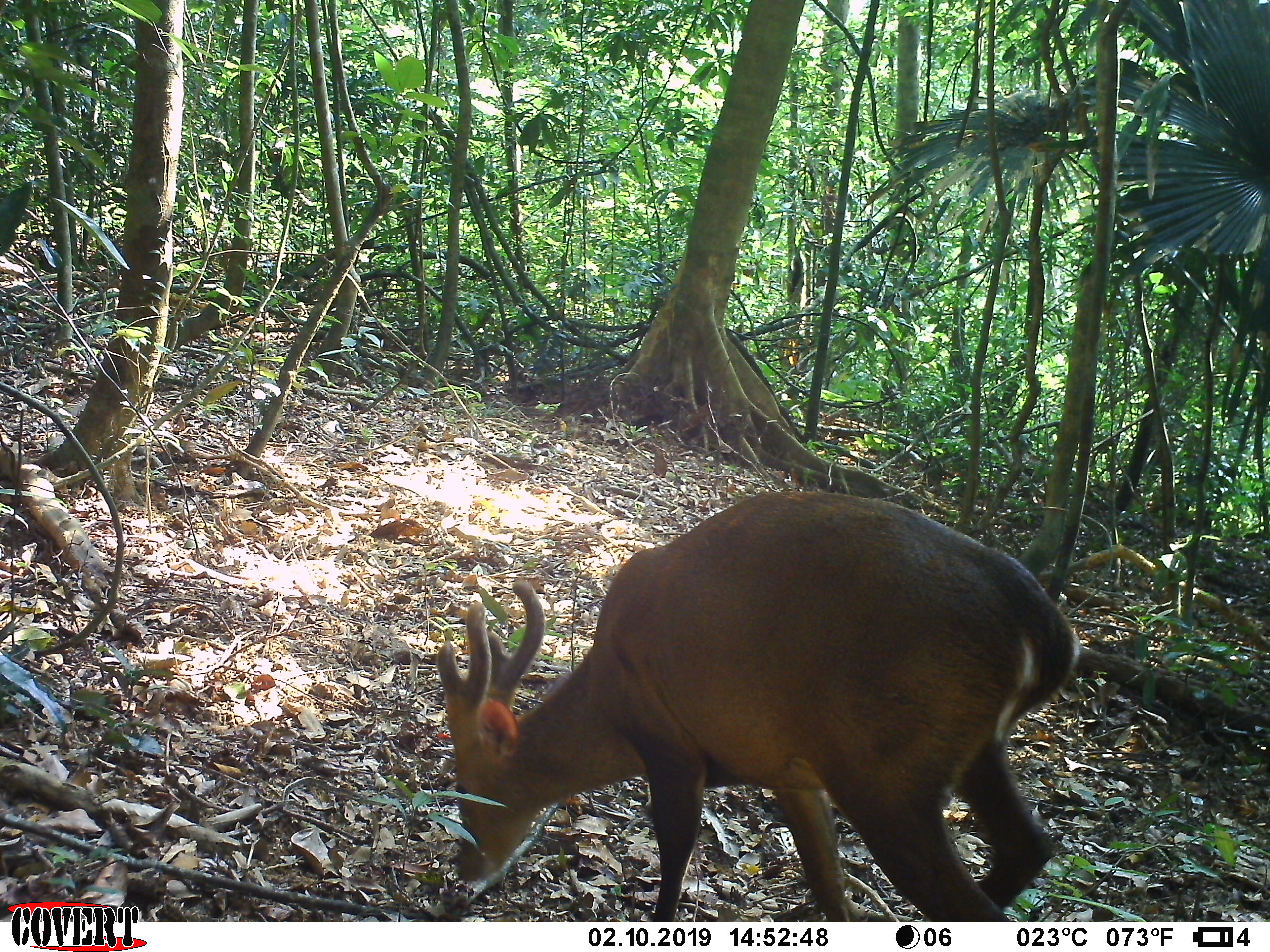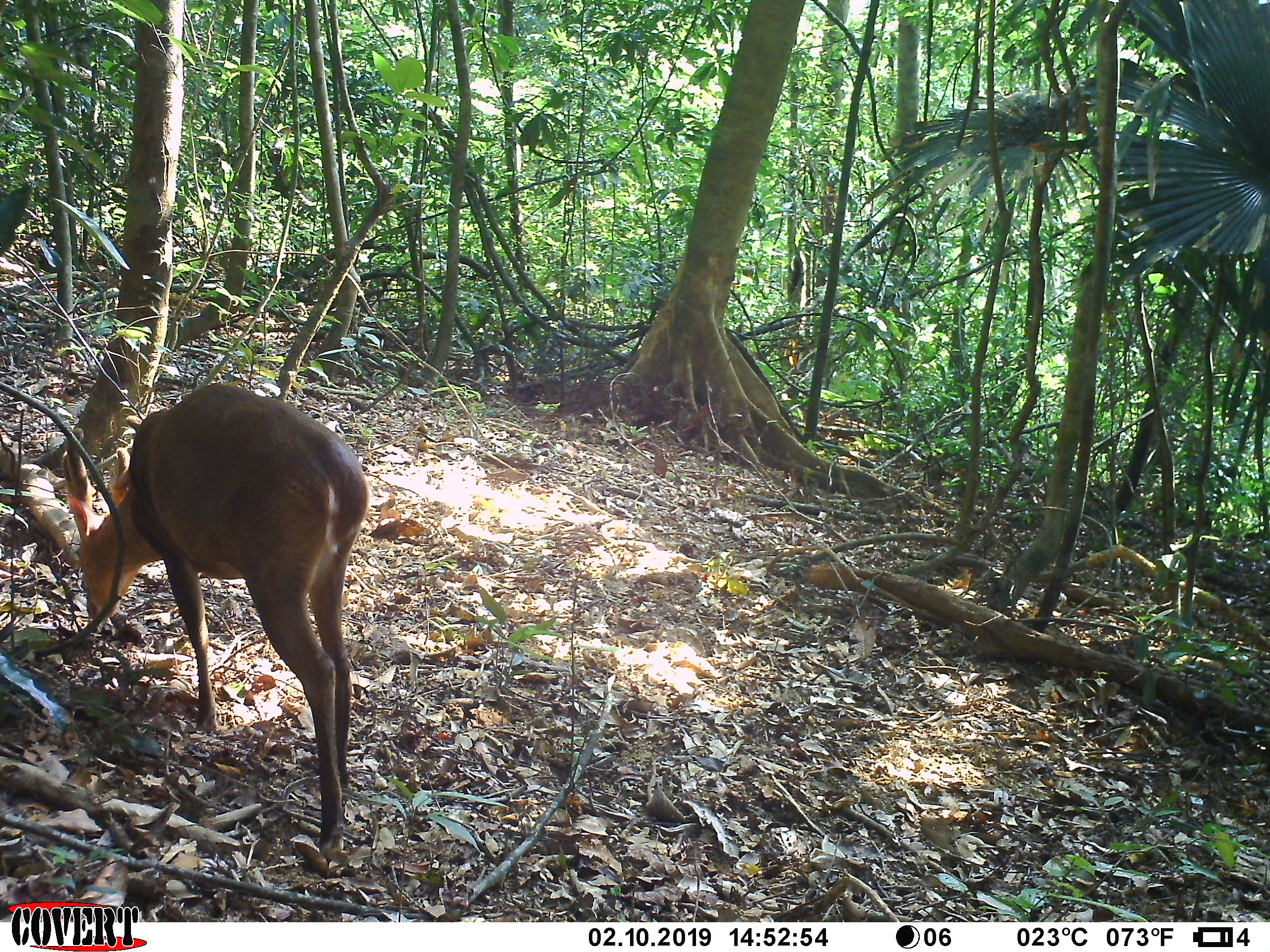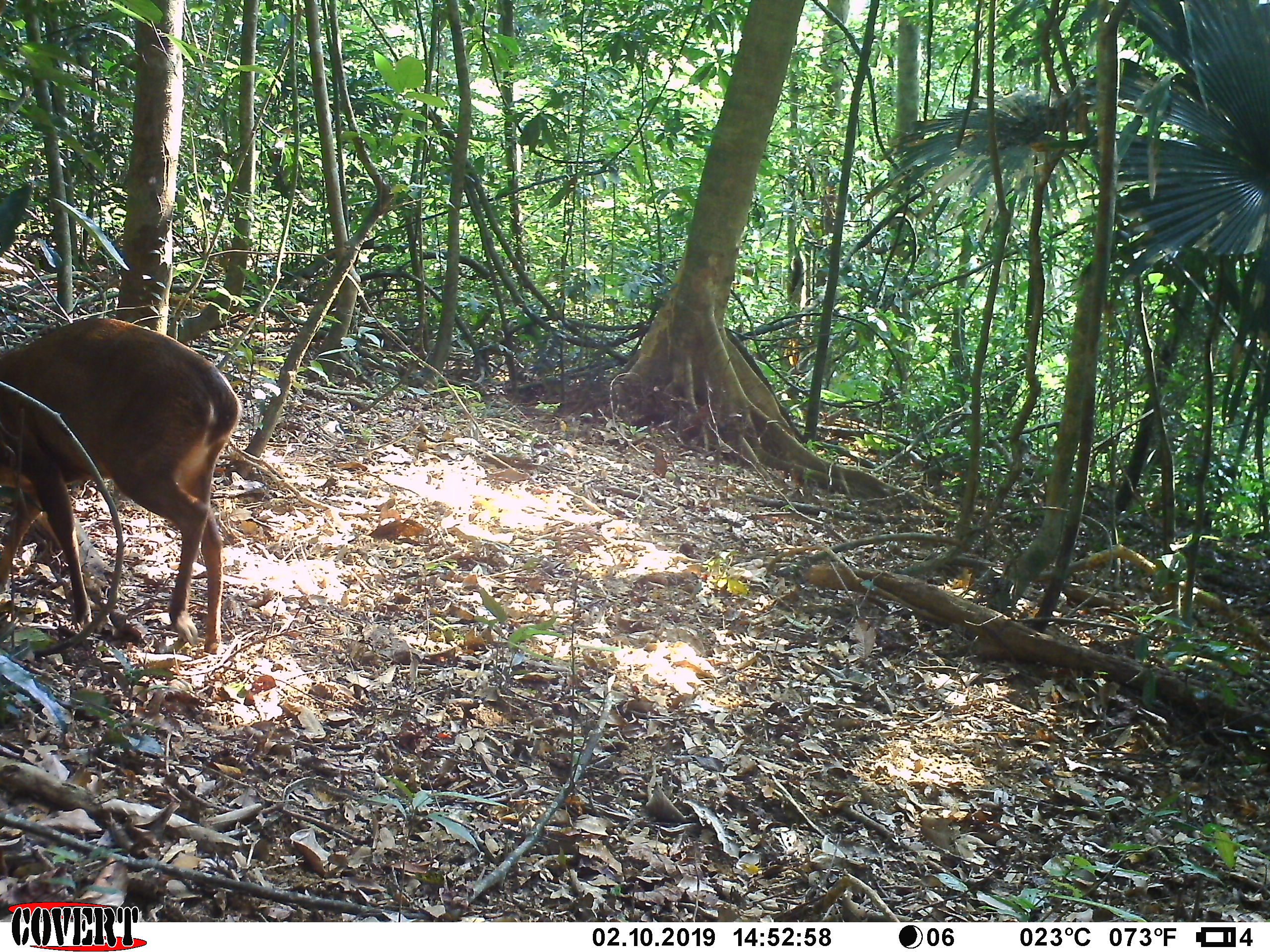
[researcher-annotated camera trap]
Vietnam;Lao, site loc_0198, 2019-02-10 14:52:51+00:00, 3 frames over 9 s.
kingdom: Animalia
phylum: Chordata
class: Mammalia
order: Artiodactyla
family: Cervidae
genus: Muntiacus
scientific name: Muntiacus vuquangensis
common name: large-antlered muntjac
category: large antlered muntjac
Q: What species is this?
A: Large antlered muntjac (large-antlered muntjac) (Muntiacus vuquangensis).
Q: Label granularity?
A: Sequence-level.